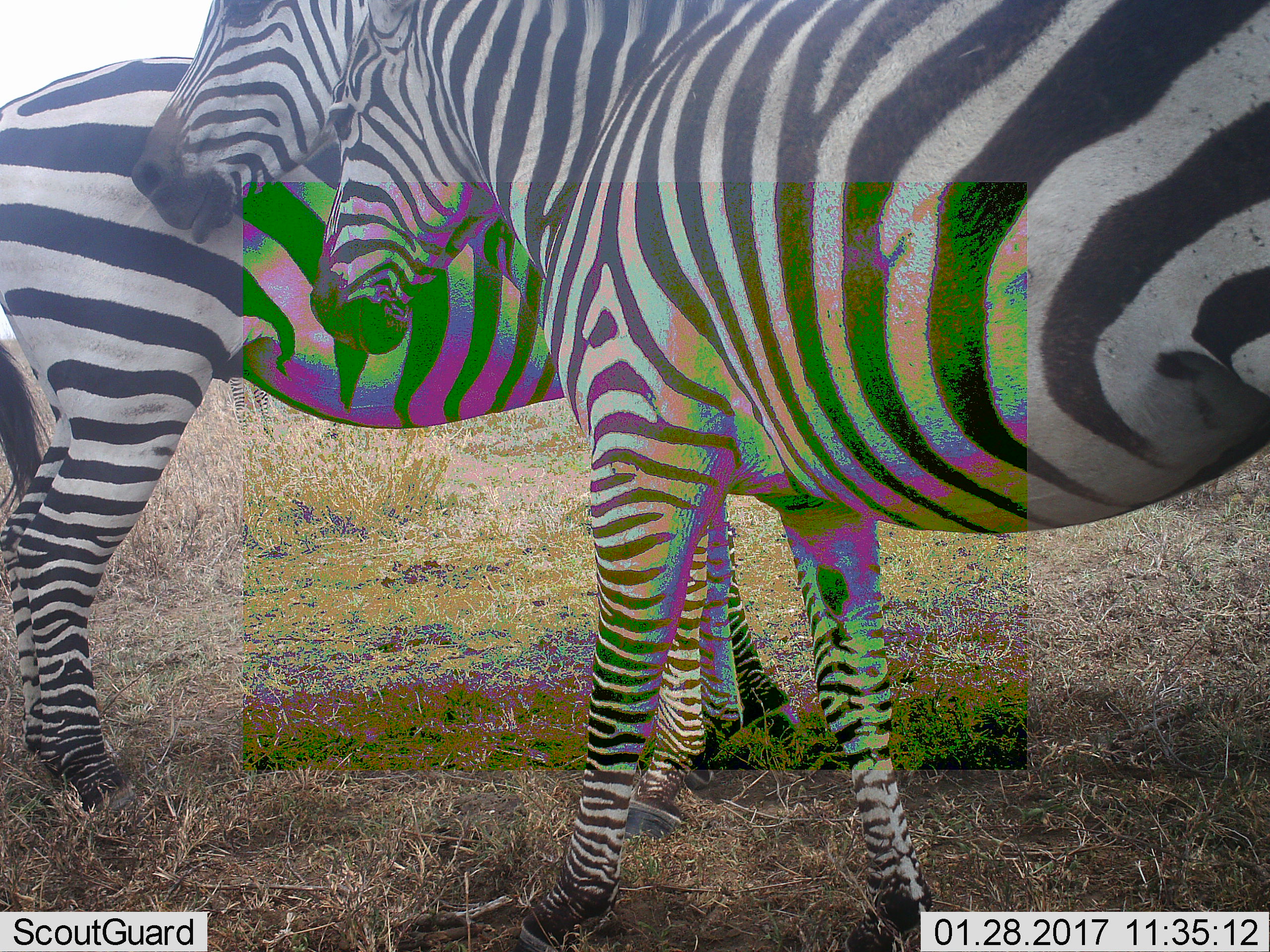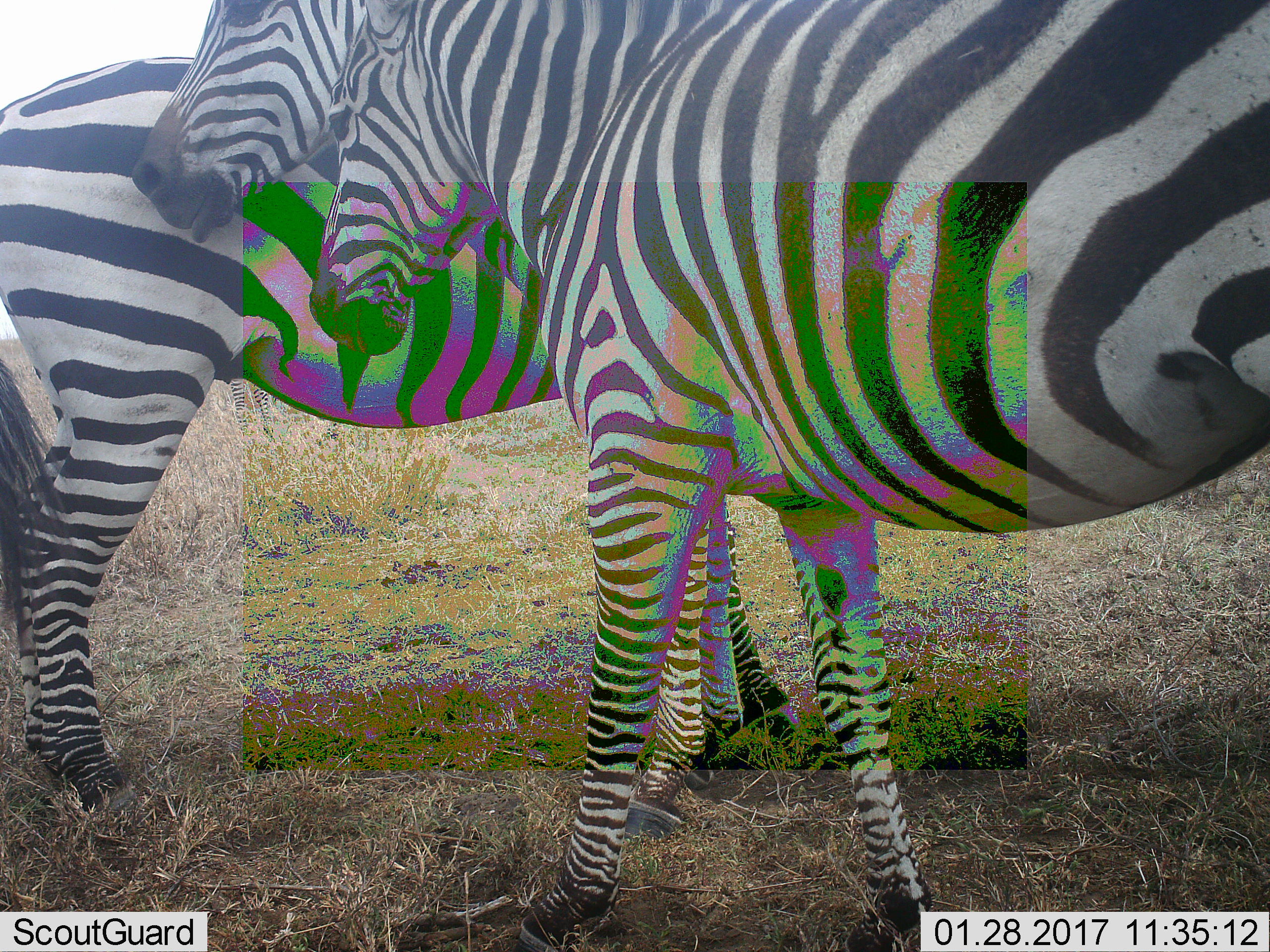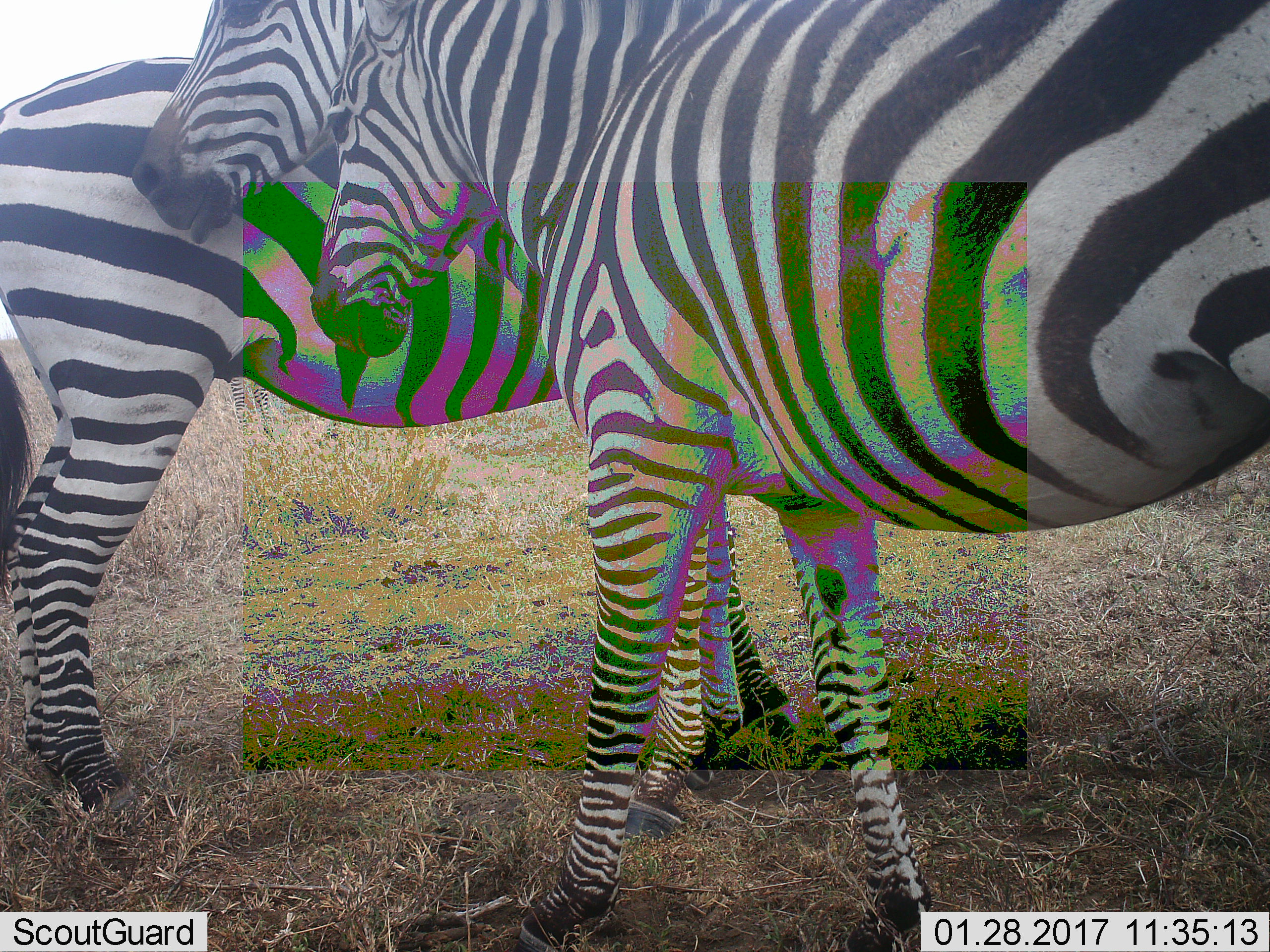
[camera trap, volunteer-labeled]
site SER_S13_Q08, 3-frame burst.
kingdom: Animalia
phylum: Chordata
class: Mammalia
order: Perissodactyla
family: Equidae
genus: Equus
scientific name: Equus quagga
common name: plains zebra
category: zebraplains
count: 3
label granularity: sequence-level